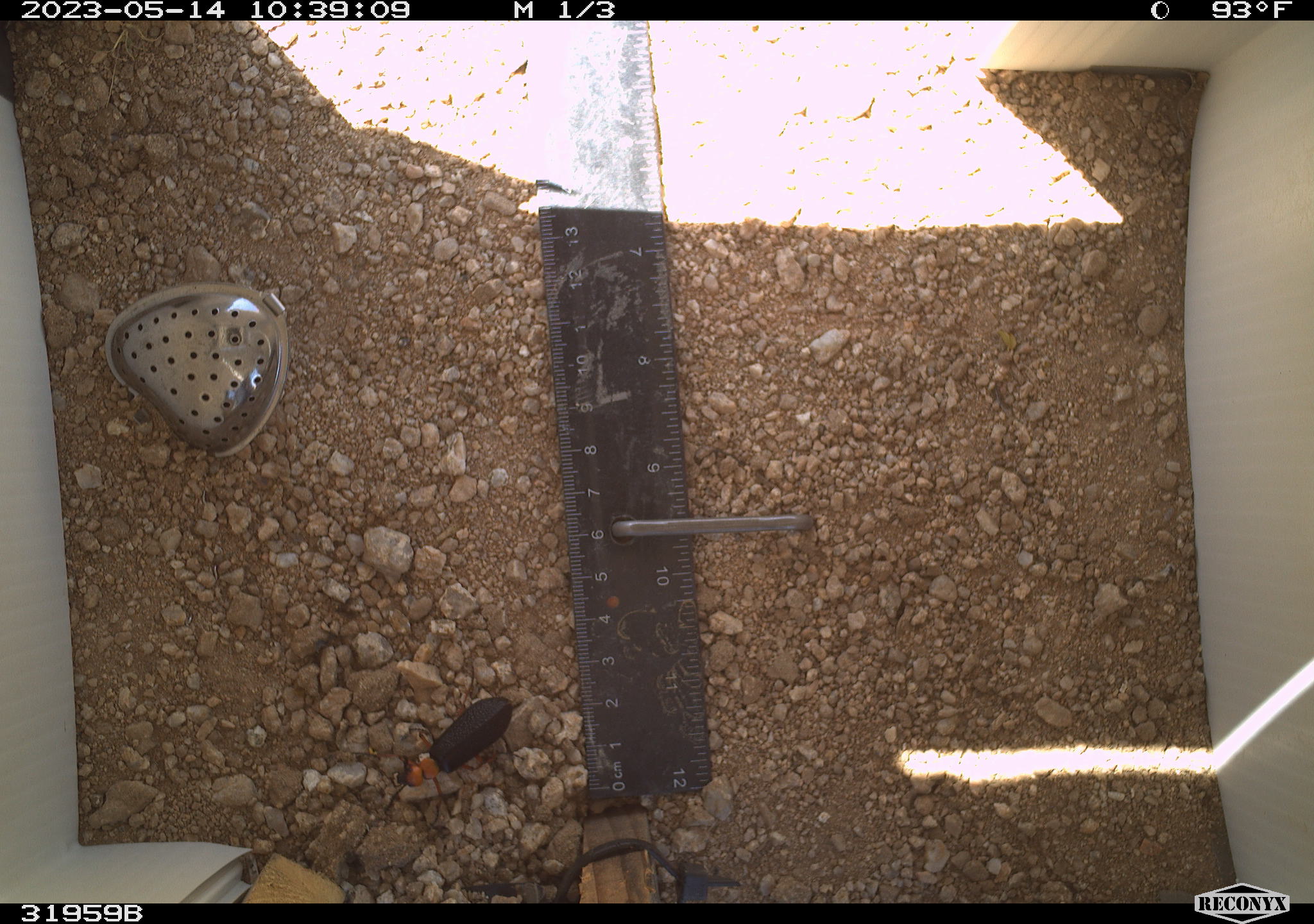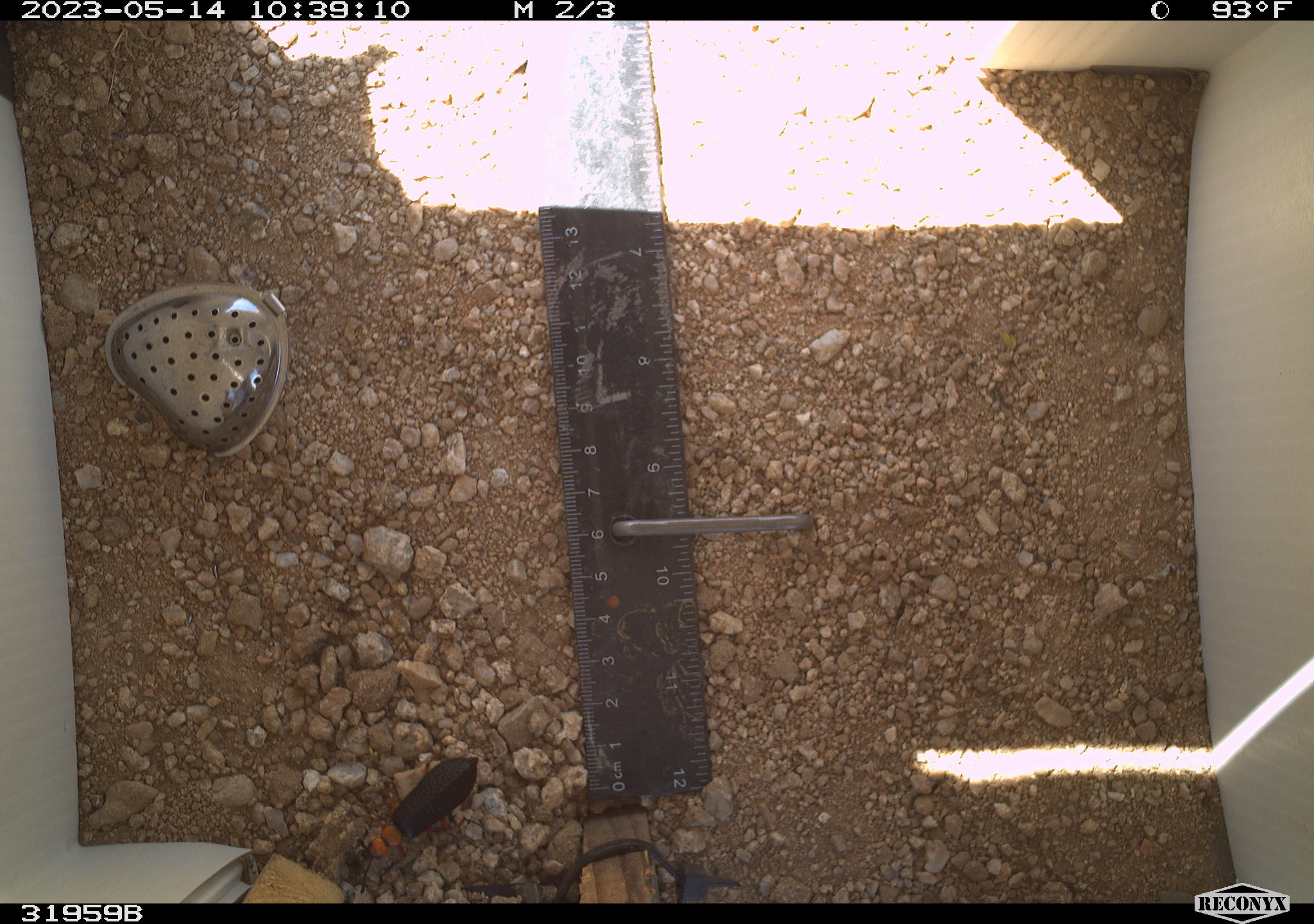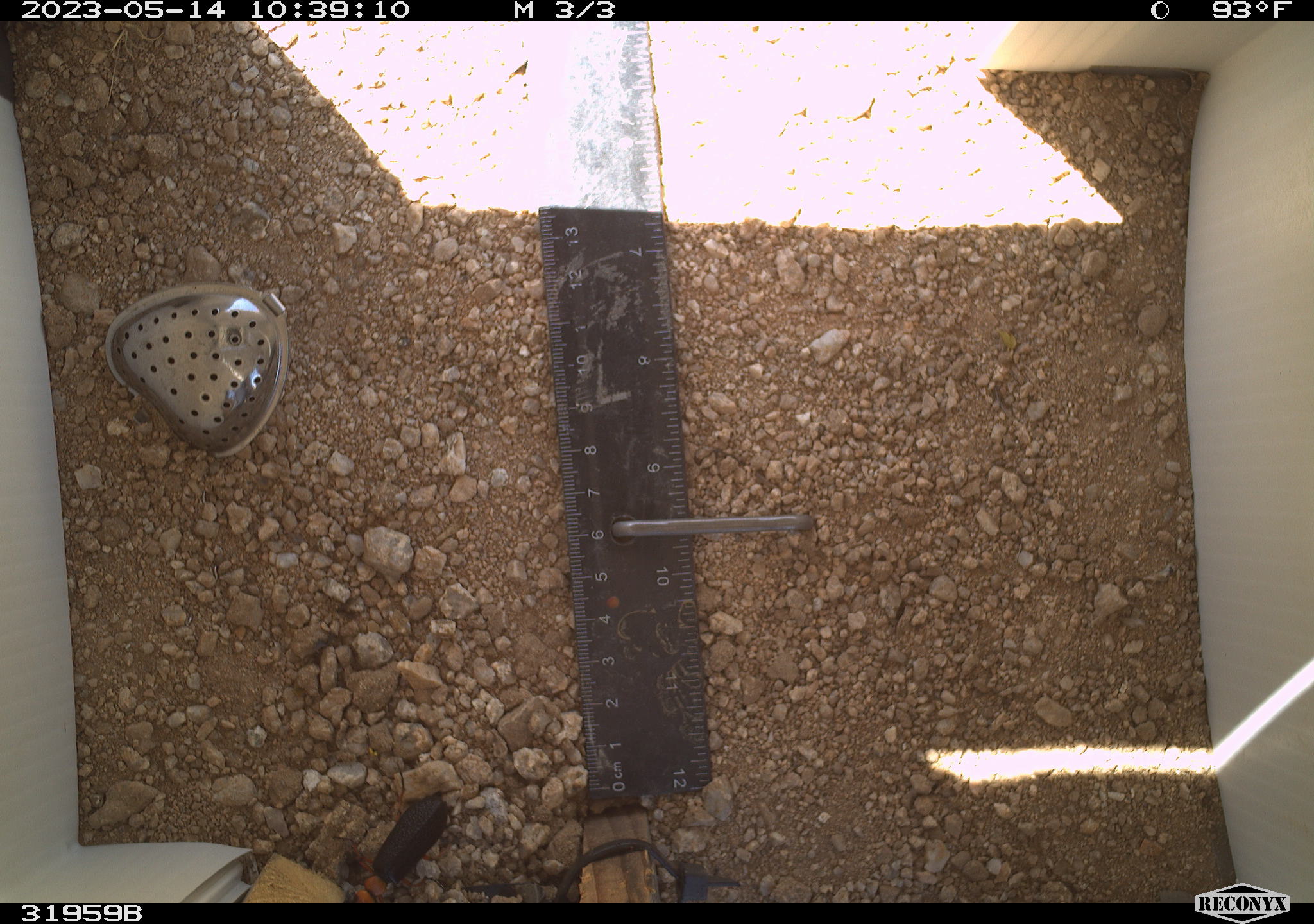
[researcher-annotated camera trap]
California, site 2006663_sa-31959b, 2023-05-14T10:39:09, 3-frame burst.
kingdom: Animalia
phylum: Arthropoda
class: Insecta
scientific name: Insecta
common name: insect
Insect (Insecta).